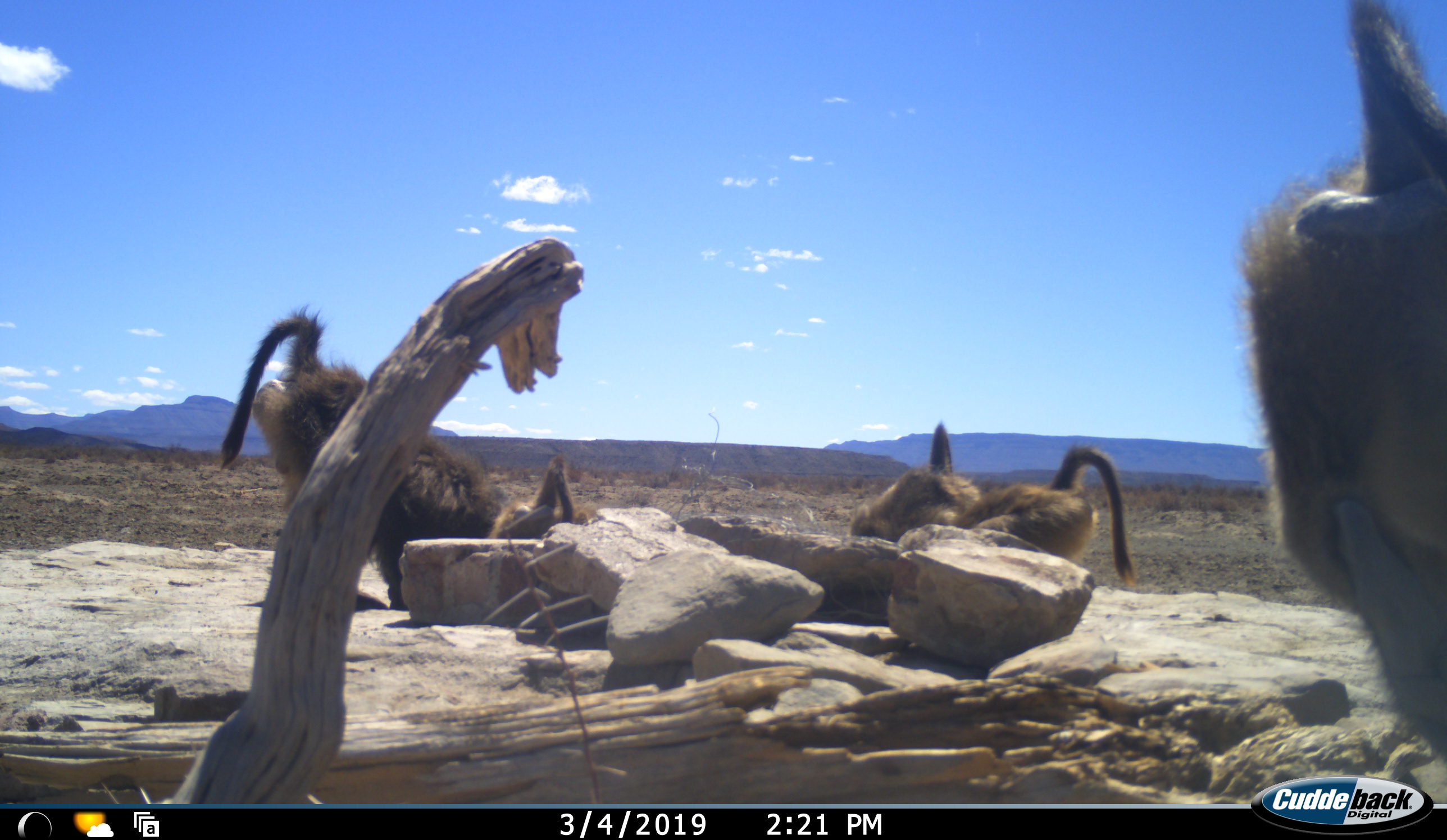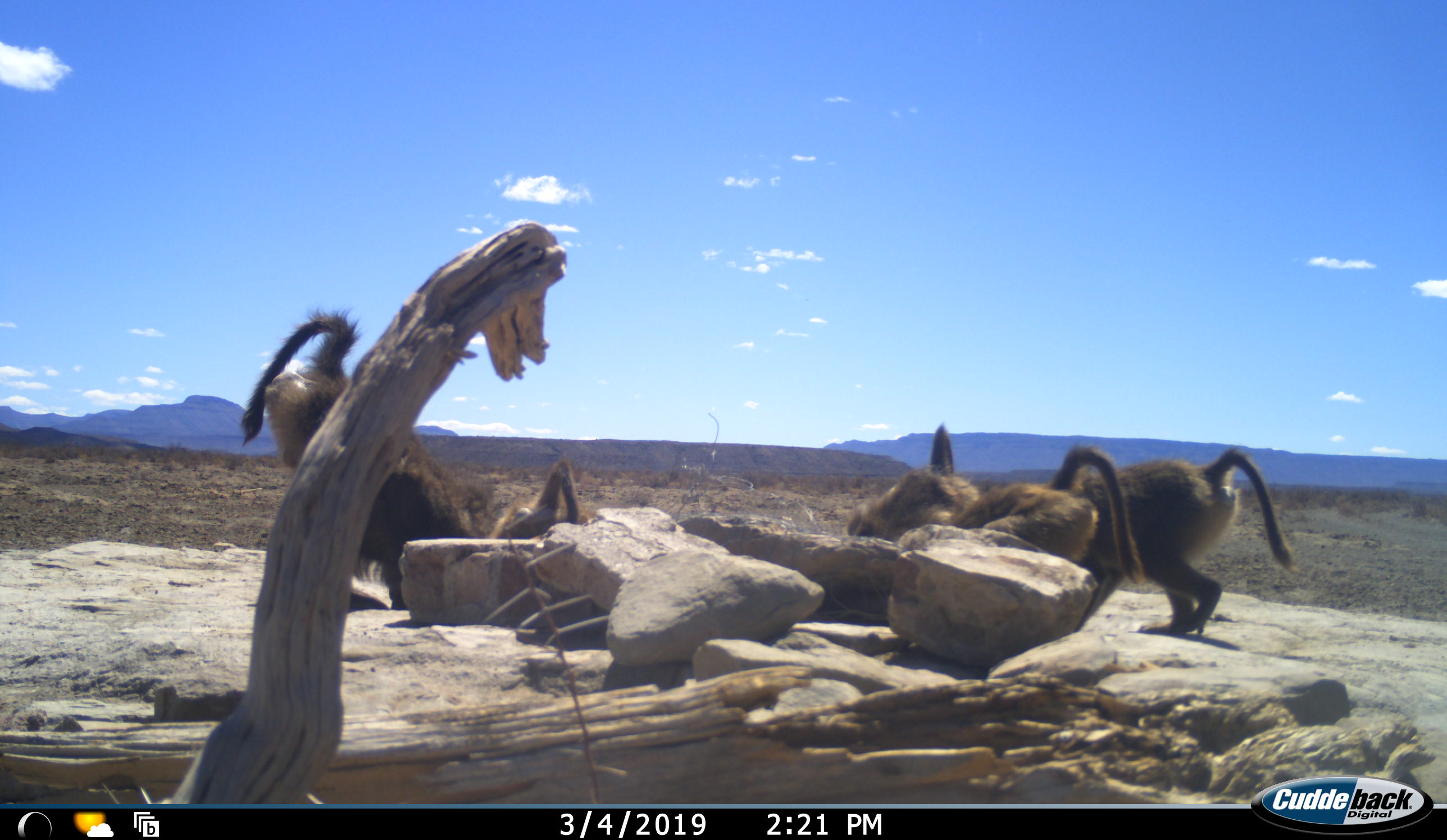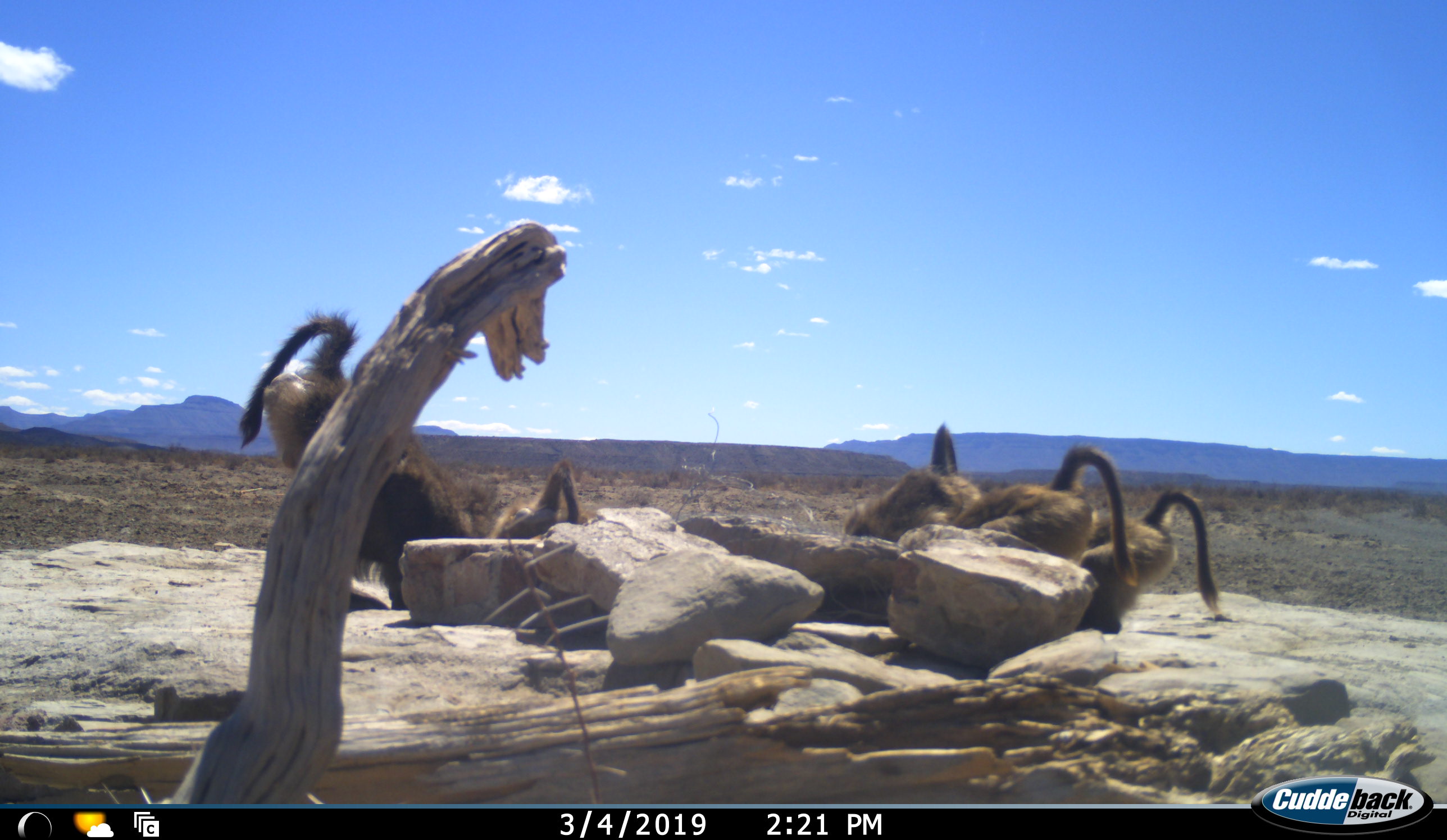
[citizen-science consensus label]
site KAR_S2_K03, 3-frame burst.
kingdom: Animalia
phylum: Chordata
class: Mammalia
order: Primates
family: Cercopithecidae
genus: Papio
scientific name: Papio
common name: baboon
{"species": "baboon (Papio)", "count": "5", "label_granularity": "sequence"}